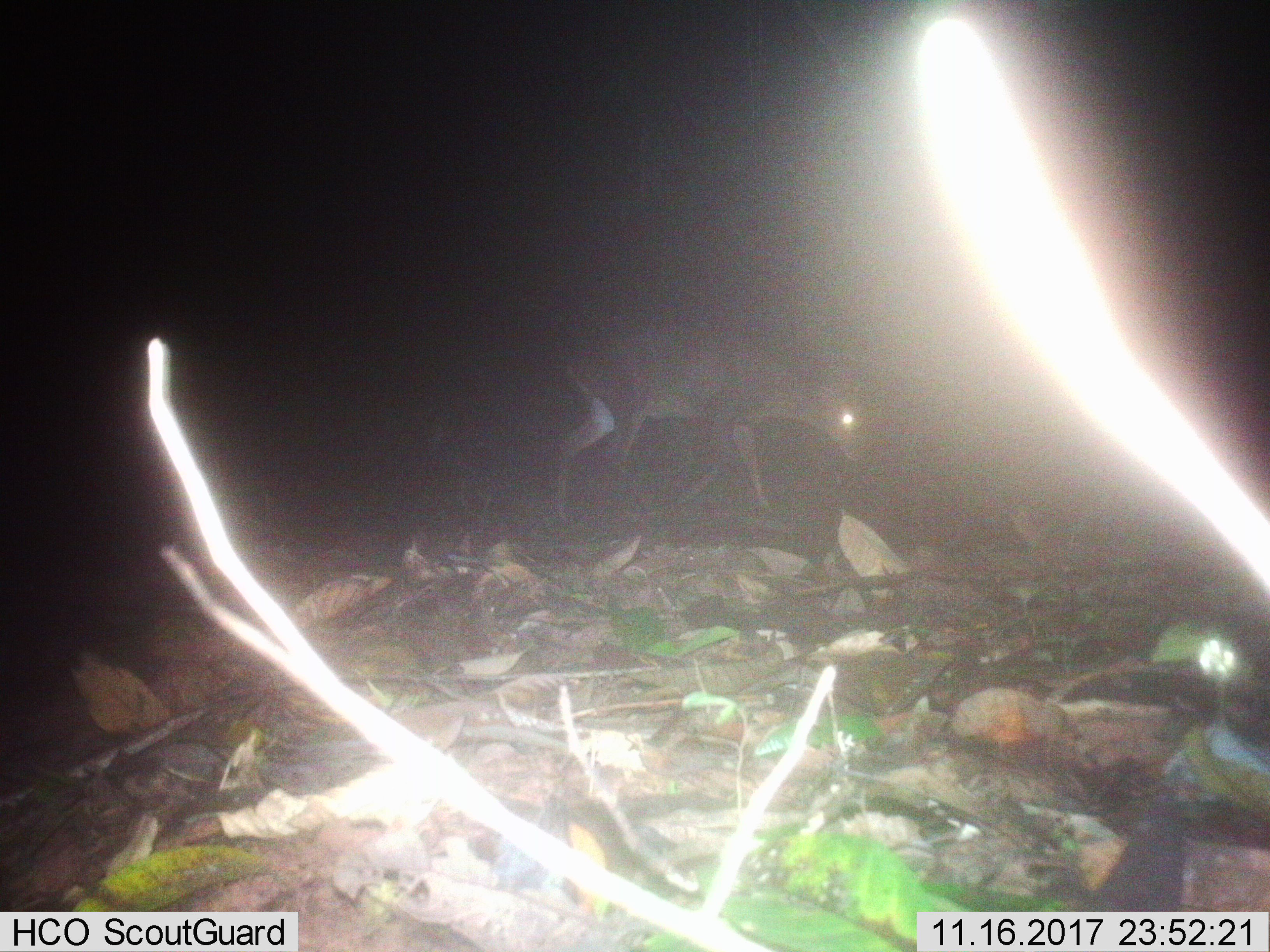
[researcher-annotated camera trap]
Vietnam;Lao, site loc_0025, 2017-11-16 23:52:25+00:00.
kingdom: Animalia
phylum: Chordata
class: Mammalia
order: Artiodactyla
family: Cervidae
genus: Muntiacus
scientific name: Muntiacus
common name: muntjacs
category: unidentified muntjac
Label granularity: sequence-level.